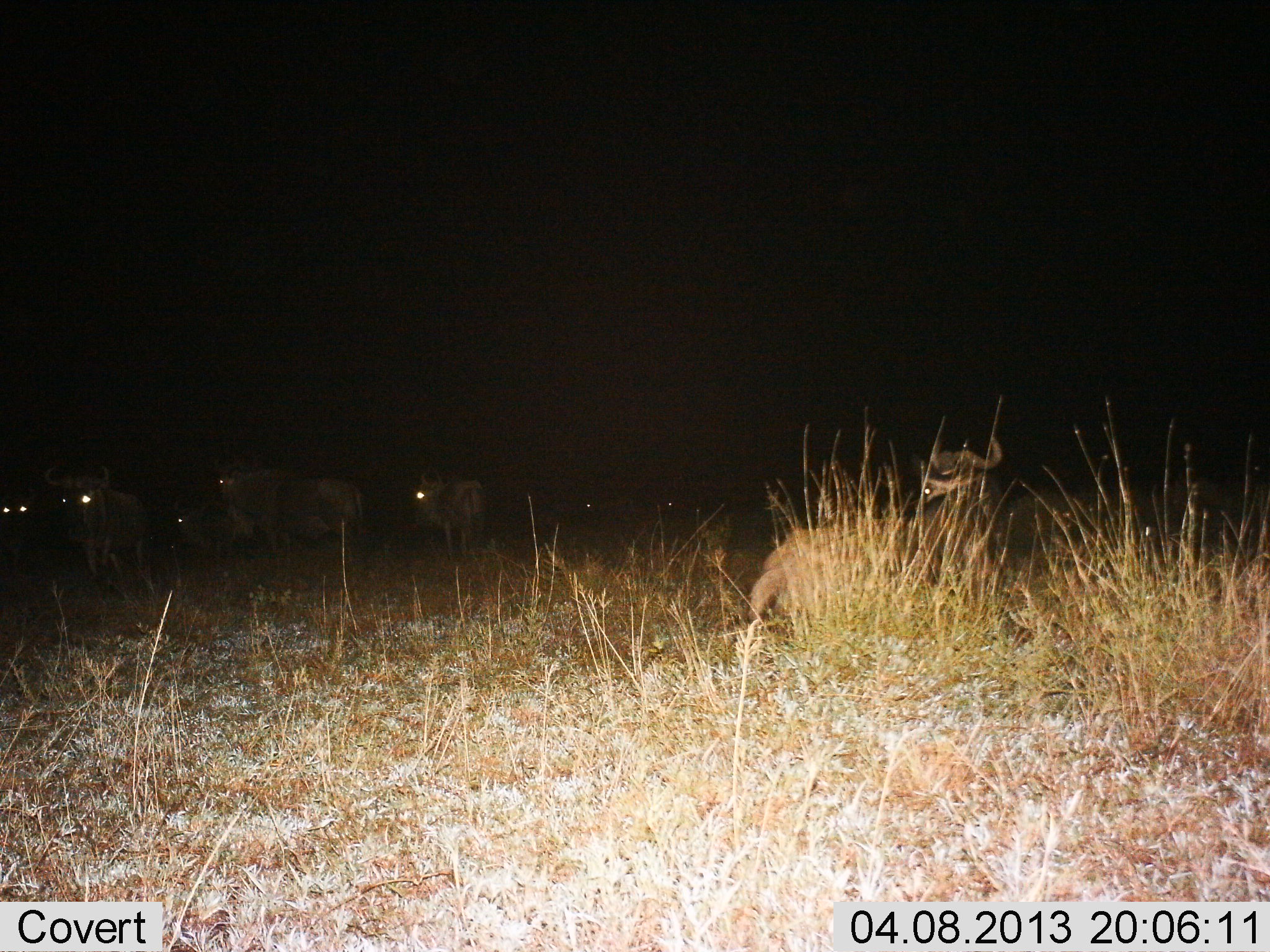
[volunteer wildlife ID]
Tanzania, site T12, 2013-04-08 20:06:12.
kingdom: Animalia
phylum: Chordata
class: Mammalia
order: Artiodactyla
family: Bovidae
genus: Connochaetes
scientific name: Connochaetes taurinus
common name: blue wildebeest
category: wildebeest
Wildebeest (blue wildebeest) (Connochaetes taurinus), count 8. Behavior (volunteer vote fractions): standing 67%, resting 83%, moving 28%, interacting 0%. Young present (vote fraction): 0%. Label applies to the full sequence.